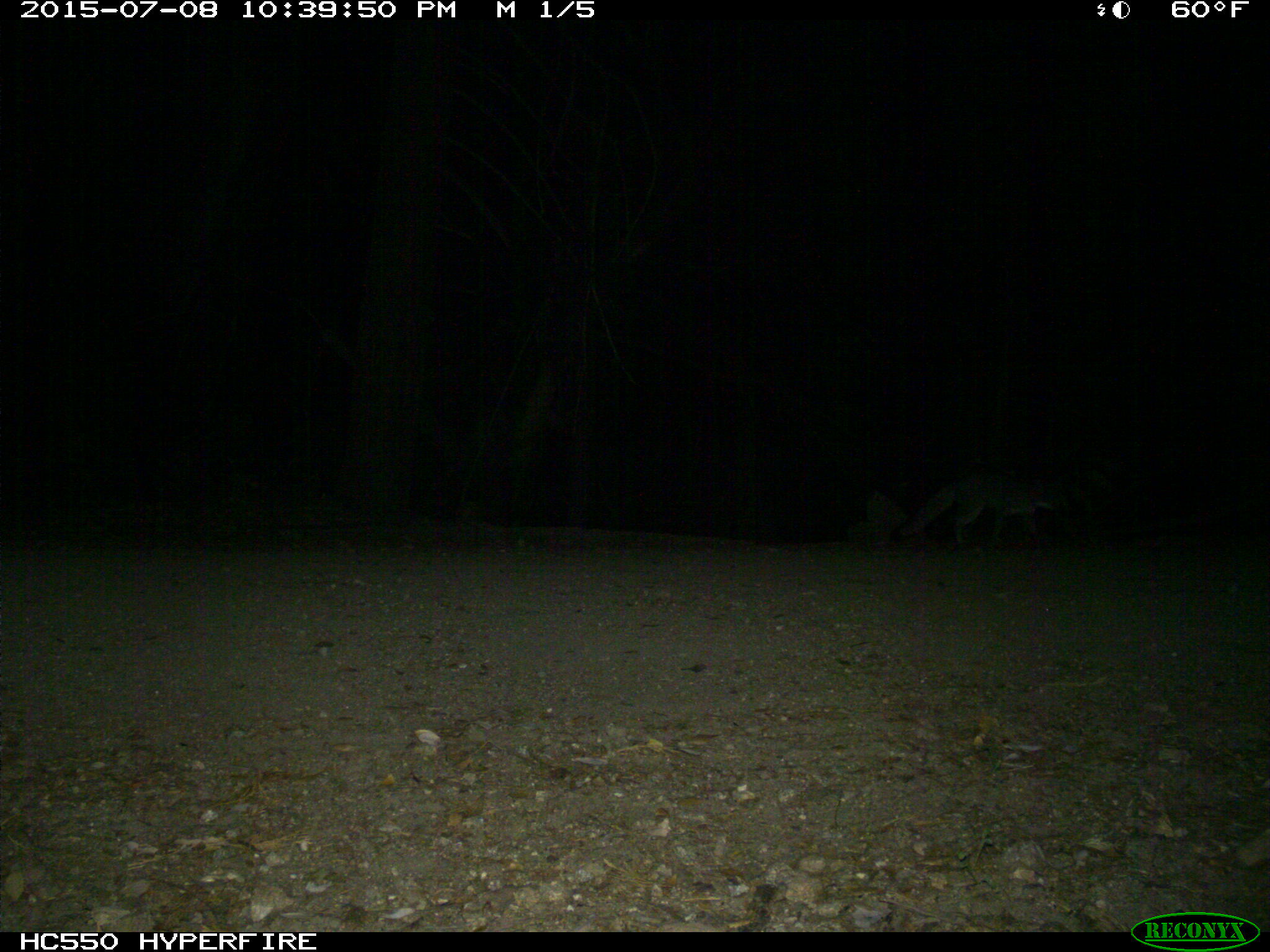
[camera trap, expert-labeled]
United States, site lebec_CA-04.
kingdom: Animalia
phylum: Chordata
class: Mammalia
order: Carnivora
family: Canidae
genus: Urocyon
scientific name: Urocyon cinereoargenteus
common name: gray fox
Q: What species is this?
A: Urocyon cinereoargenteus (gray fox).